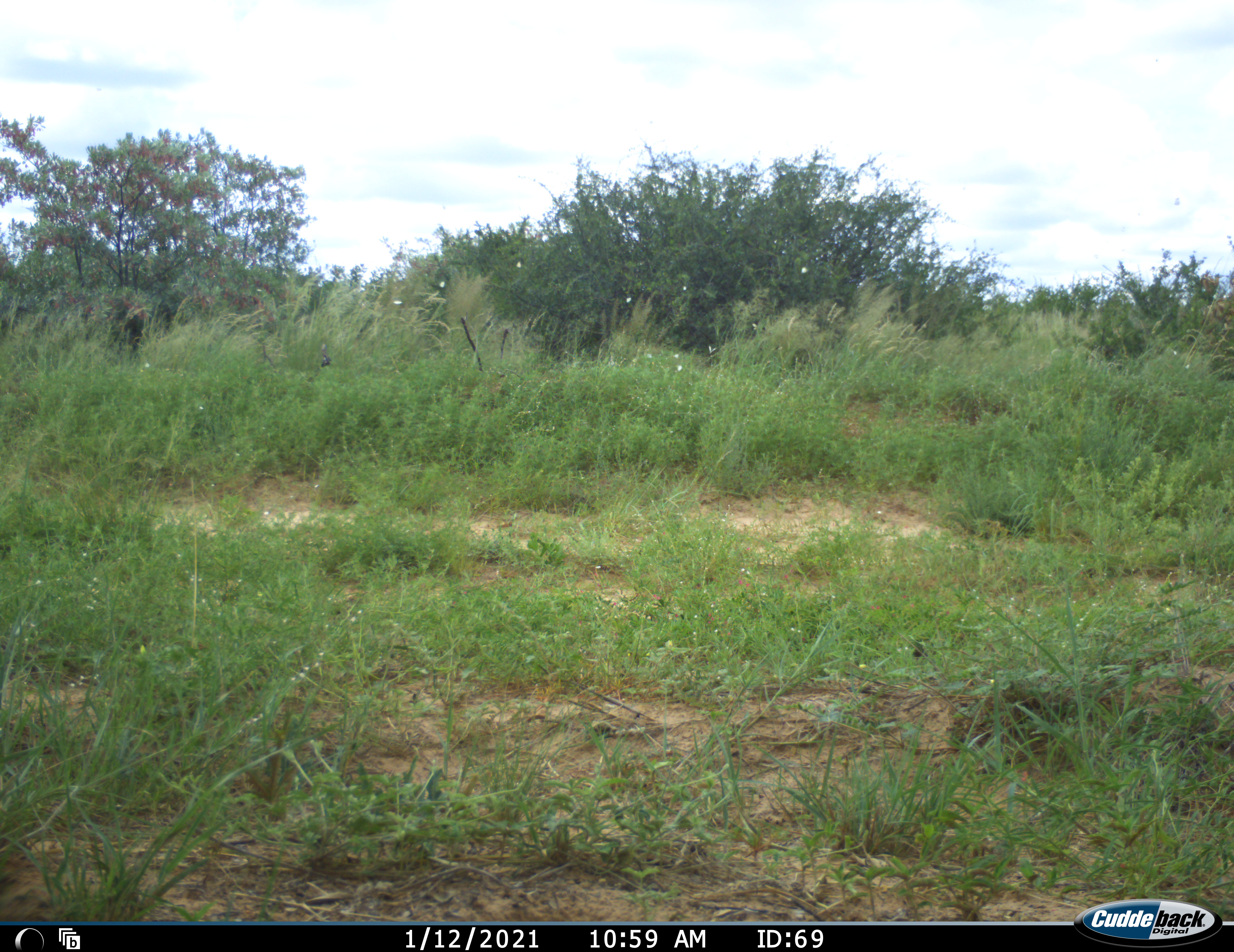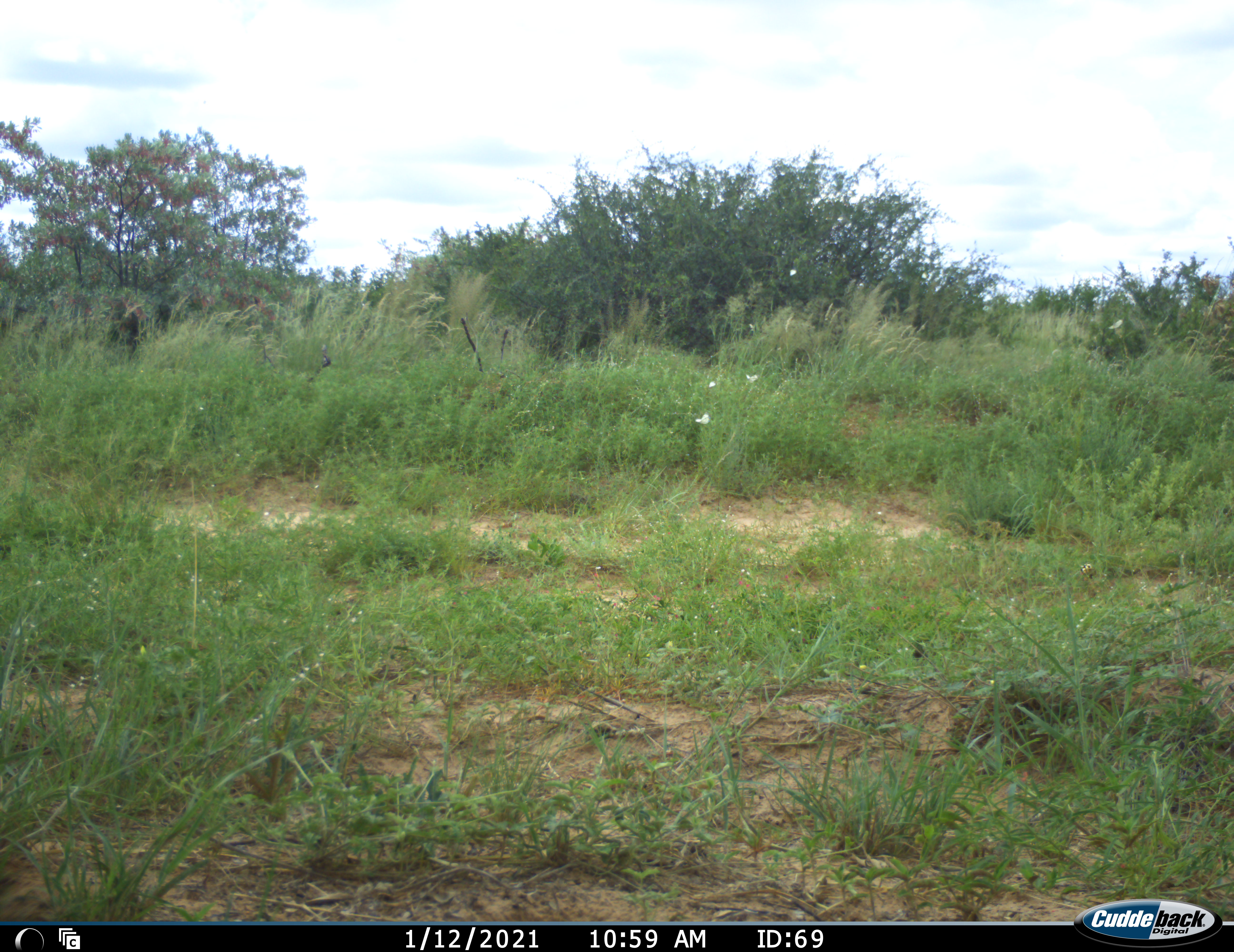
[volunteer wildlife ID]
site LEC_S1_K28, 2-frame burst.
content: unidentified animal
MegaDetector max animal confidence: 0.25